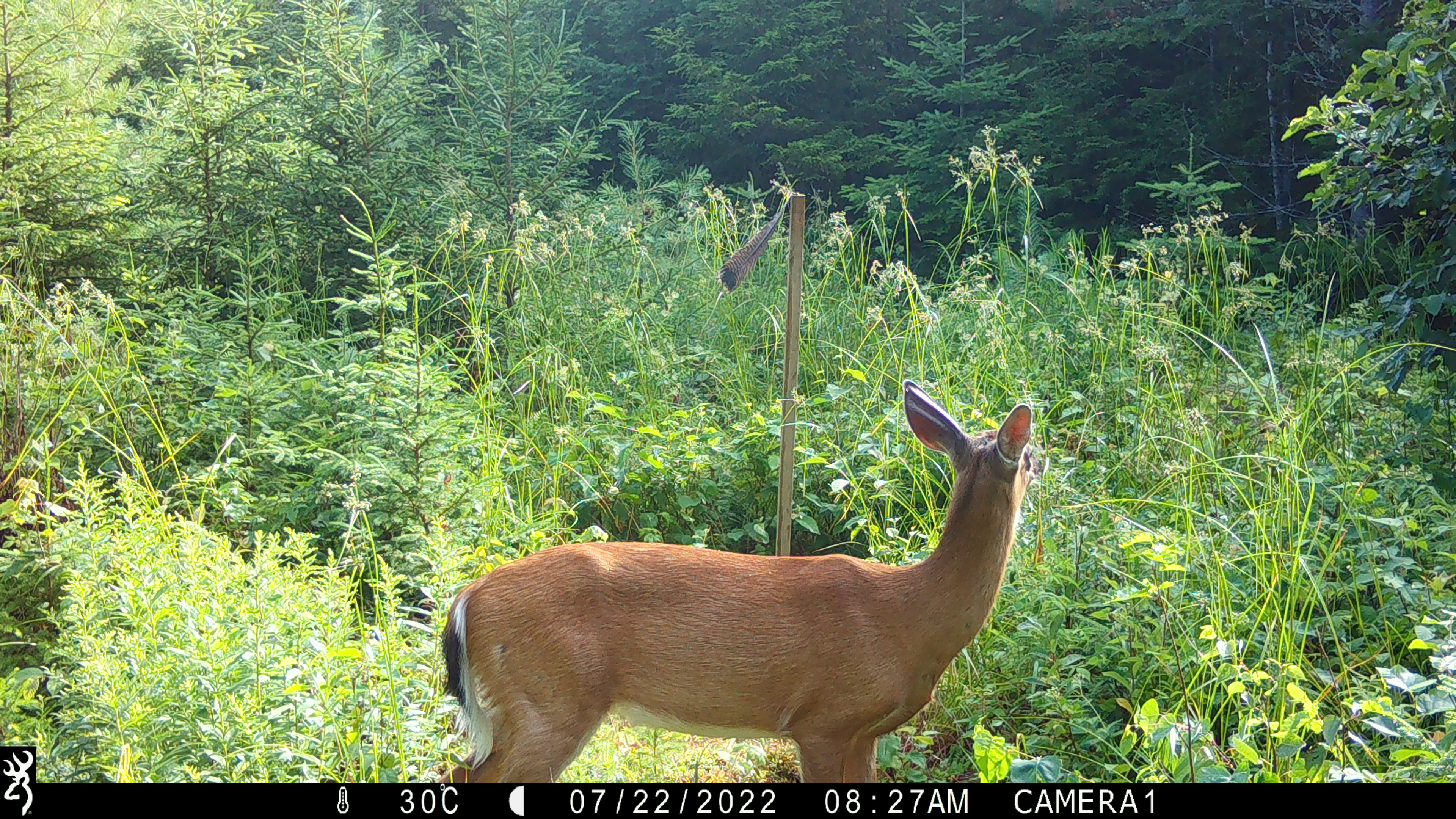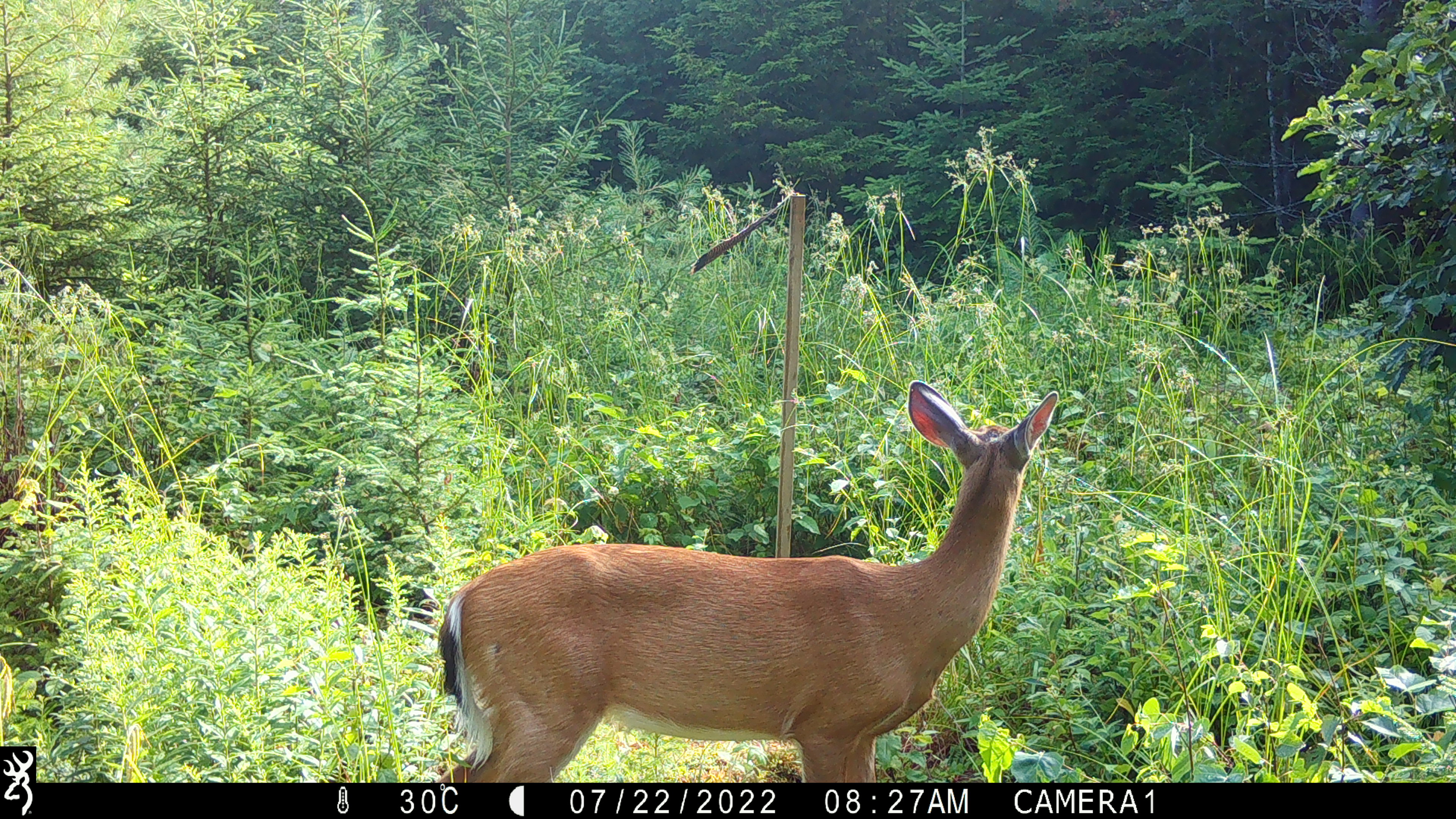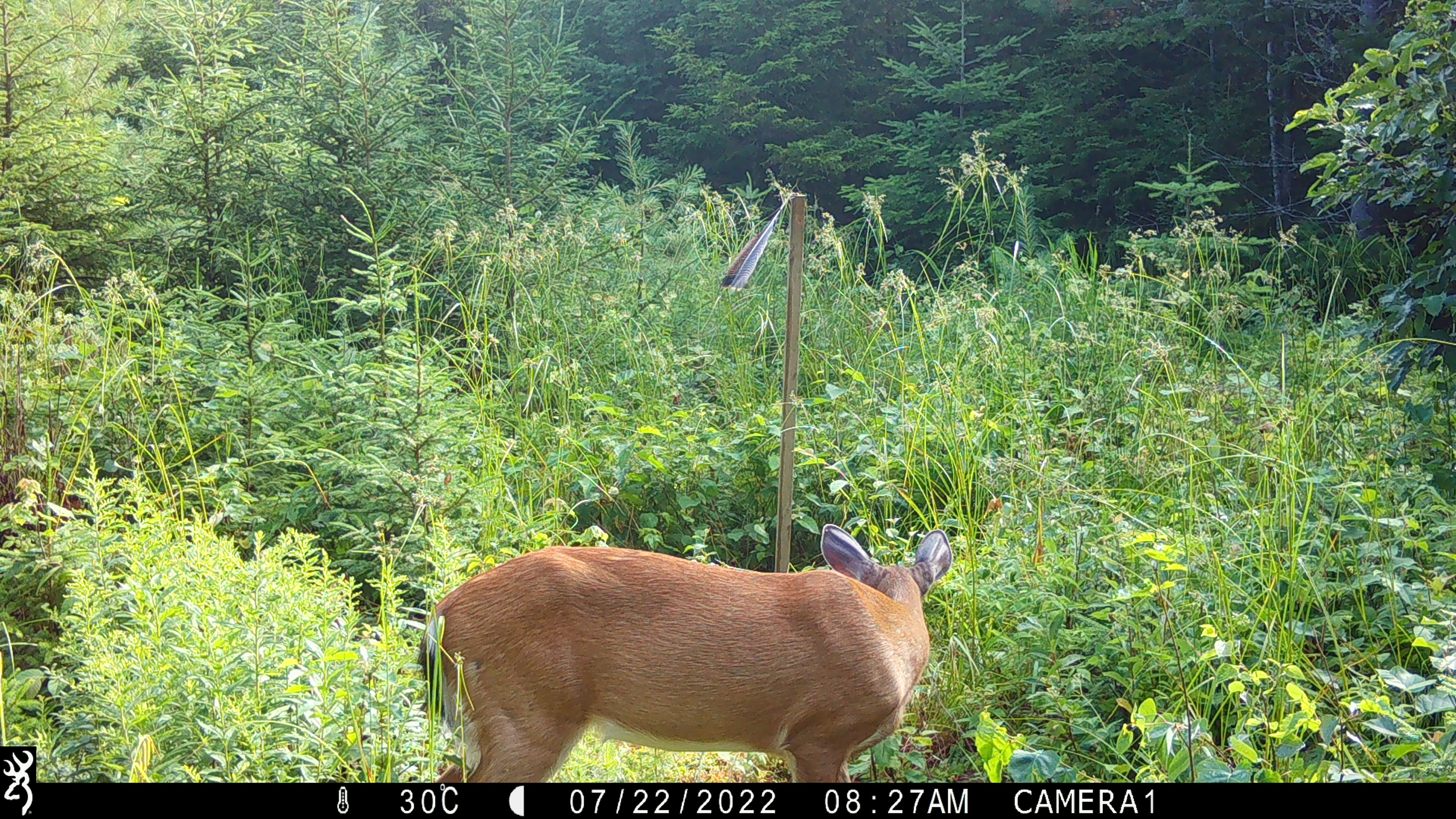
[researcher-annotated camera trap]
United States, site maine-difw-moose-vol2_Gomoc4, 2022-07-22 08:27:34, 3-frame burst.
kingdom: Animalia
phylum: Chordata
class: Mammalia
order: Artiodactyla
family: Cervidae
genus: Odocoileus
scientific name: Odocoileus virginianus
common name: white-tailed deer